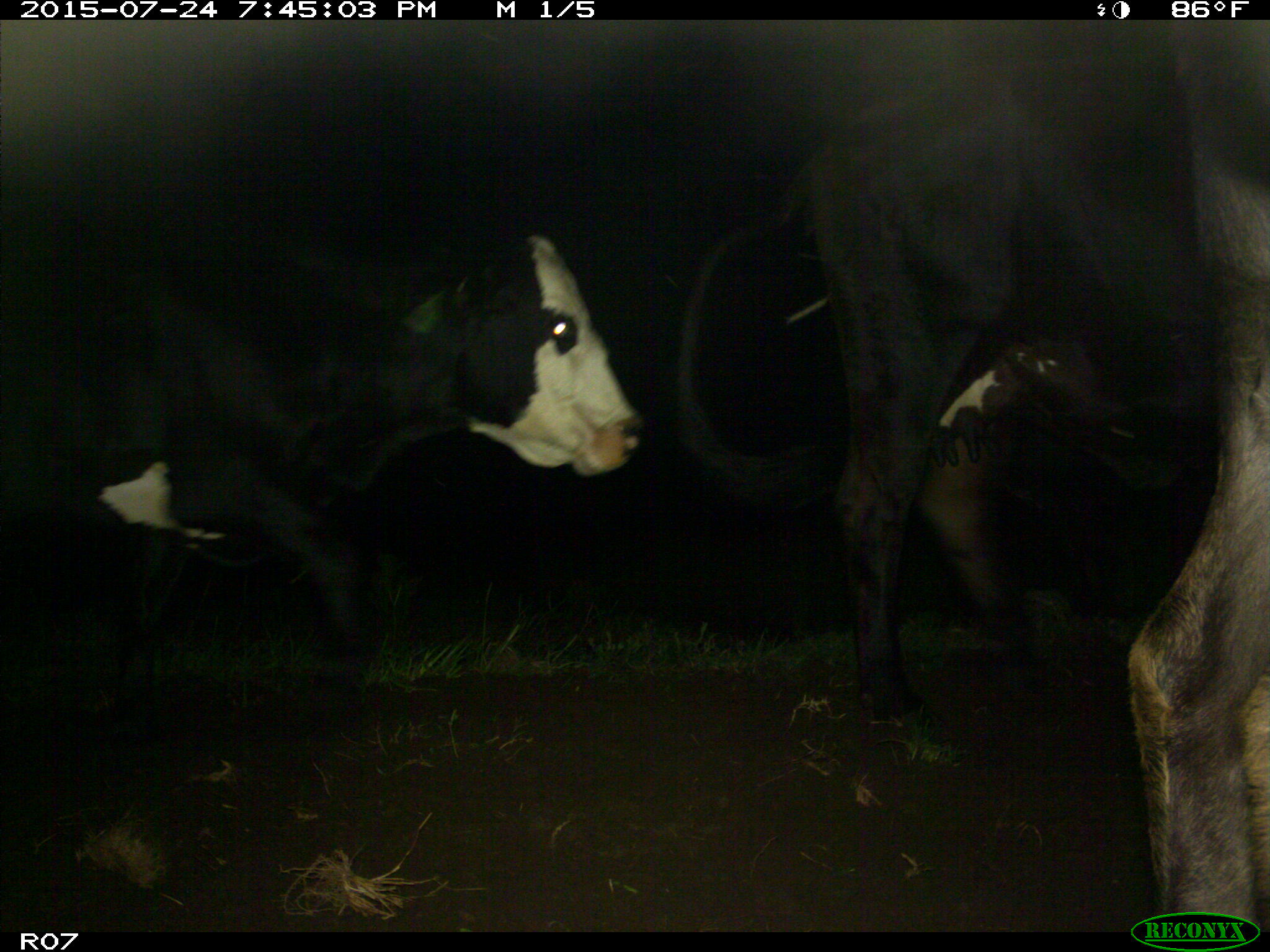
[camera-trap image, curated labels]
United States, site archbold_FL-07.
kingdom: Animalia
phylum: Chordata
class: Mammalia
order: Artiodactyla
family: Bovidae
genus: Bos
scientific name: Bos taurus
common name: domestic cow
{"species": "Bos taurus (domestic cow)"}